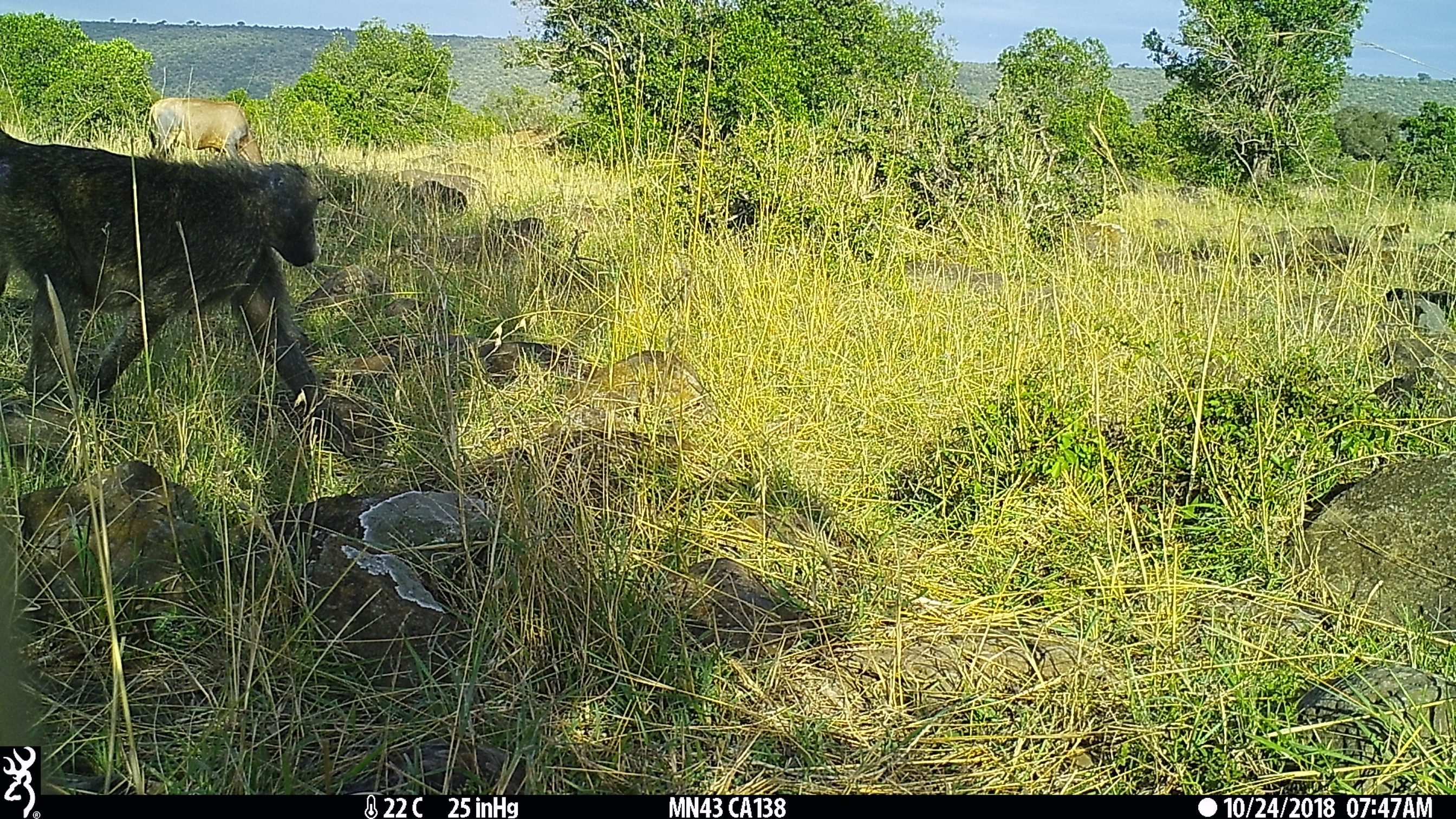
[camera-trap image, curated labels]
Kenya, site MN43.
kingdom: Animalia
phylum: Chordata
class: Mammalia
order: Primates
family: Cercopithecidae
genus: Papio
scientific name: Papio anubis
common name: olive baboon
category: baboon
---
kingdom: Animalia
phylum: Chordata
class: Mammalia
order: Artiodactyla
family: Bovidae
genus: Damaliscus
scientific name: Damaliscus lunatus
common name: topi